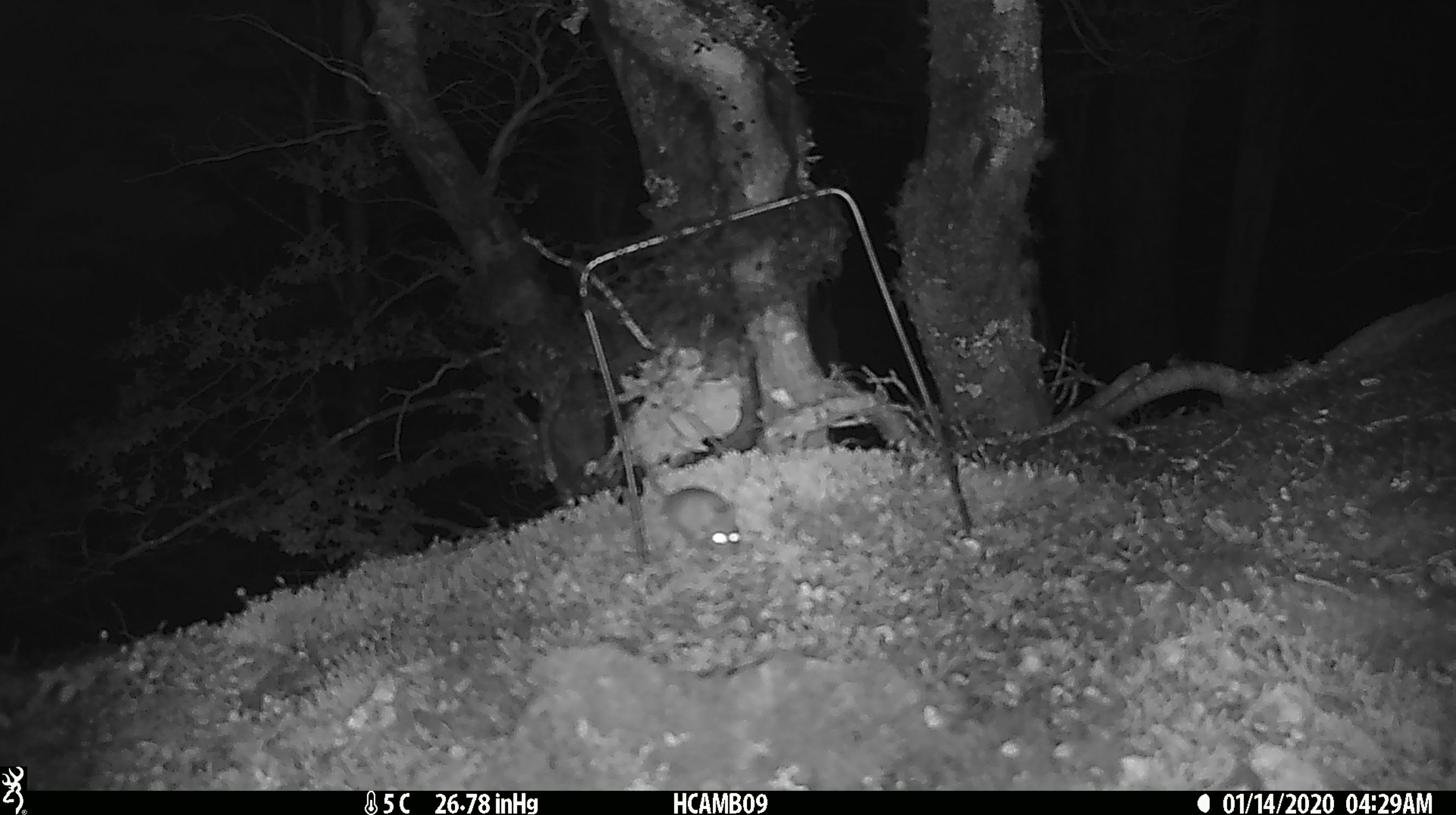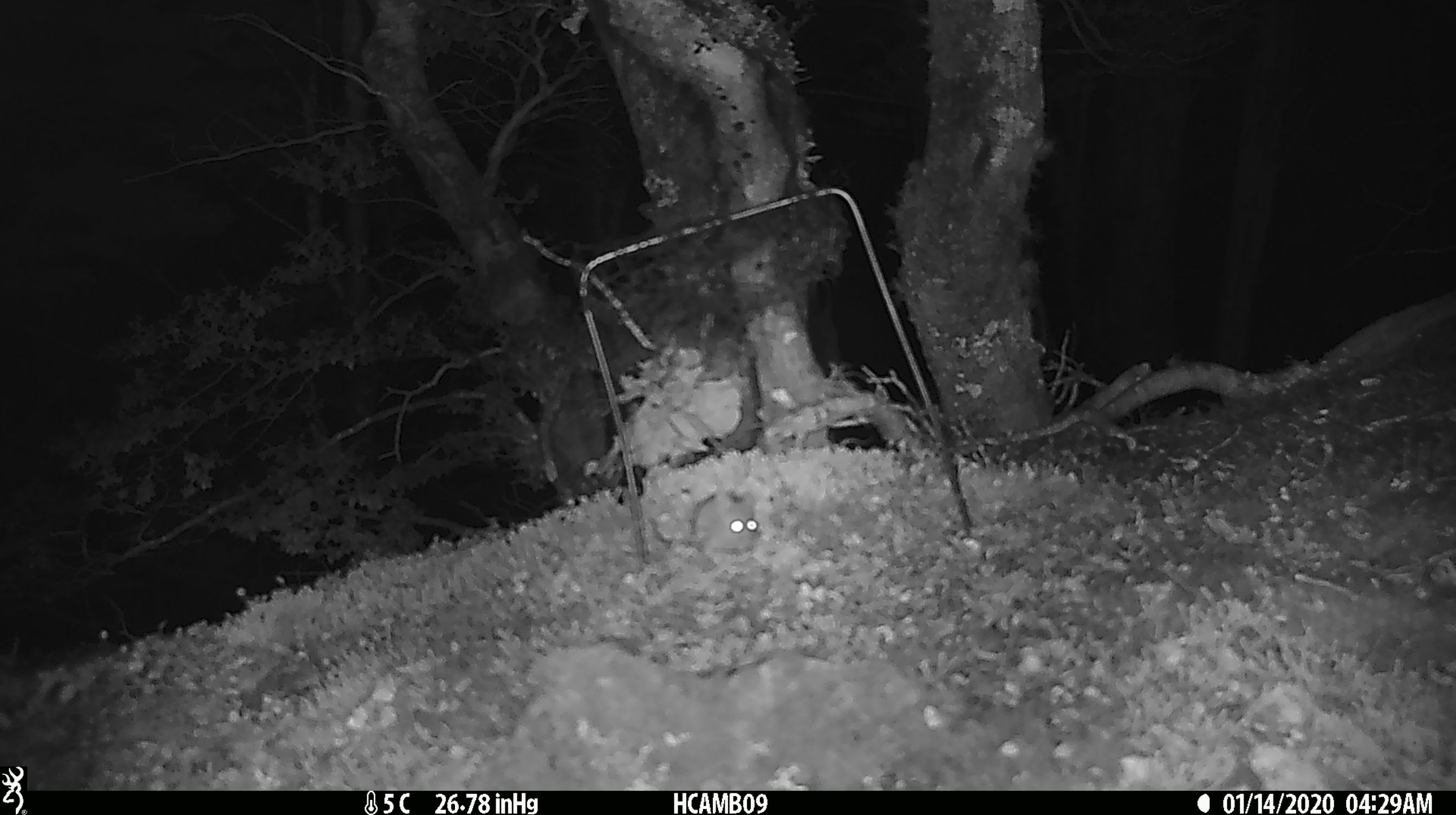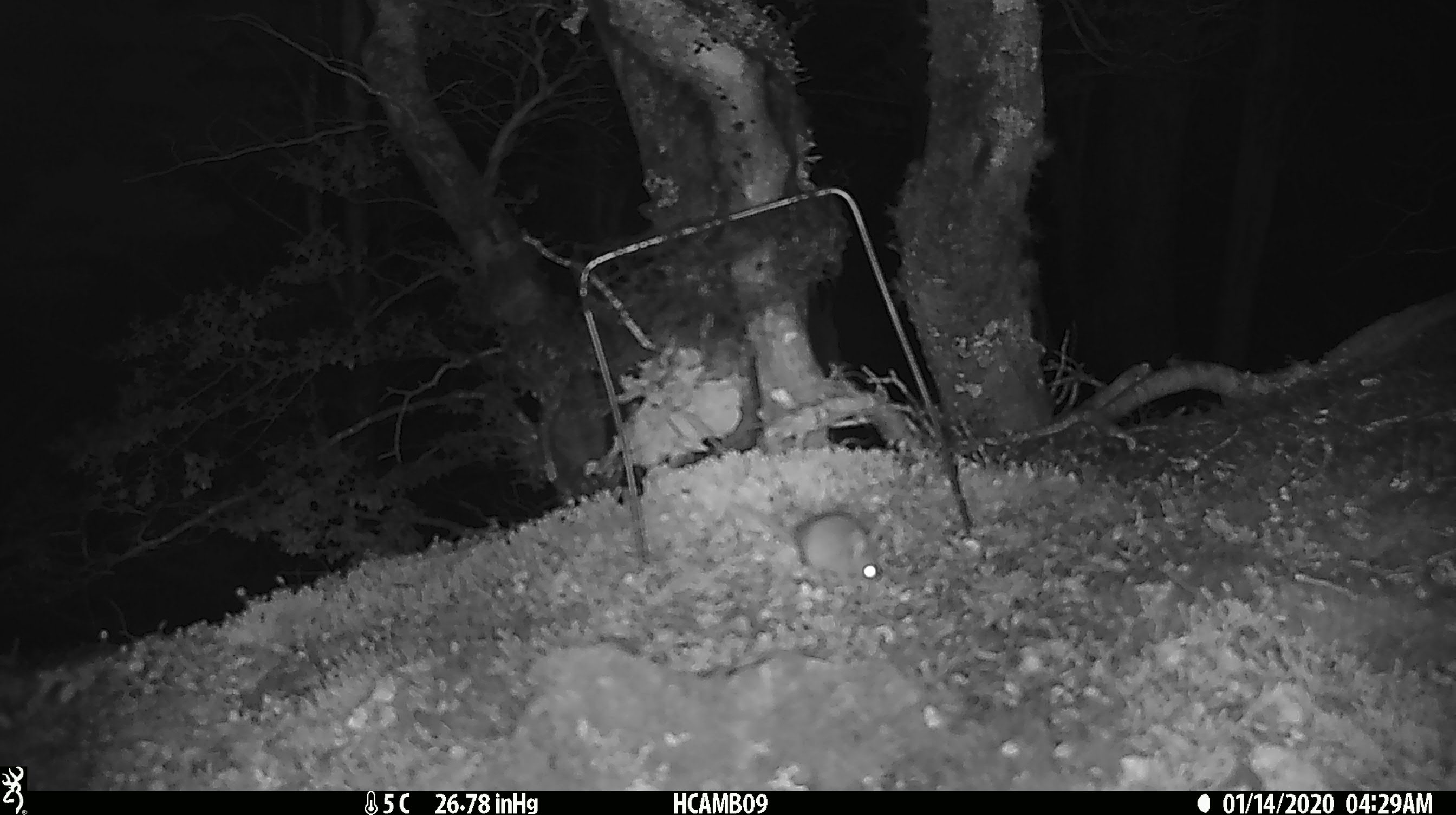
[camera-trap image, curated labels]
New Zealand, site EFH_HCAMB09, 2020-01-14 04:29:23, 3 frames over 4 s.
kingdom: Animalia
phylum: Chordata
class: Mammalia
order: Rodentia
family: Muridae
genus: Mus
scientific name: Mus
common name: mouse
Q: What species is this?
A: Mouse (Mus).